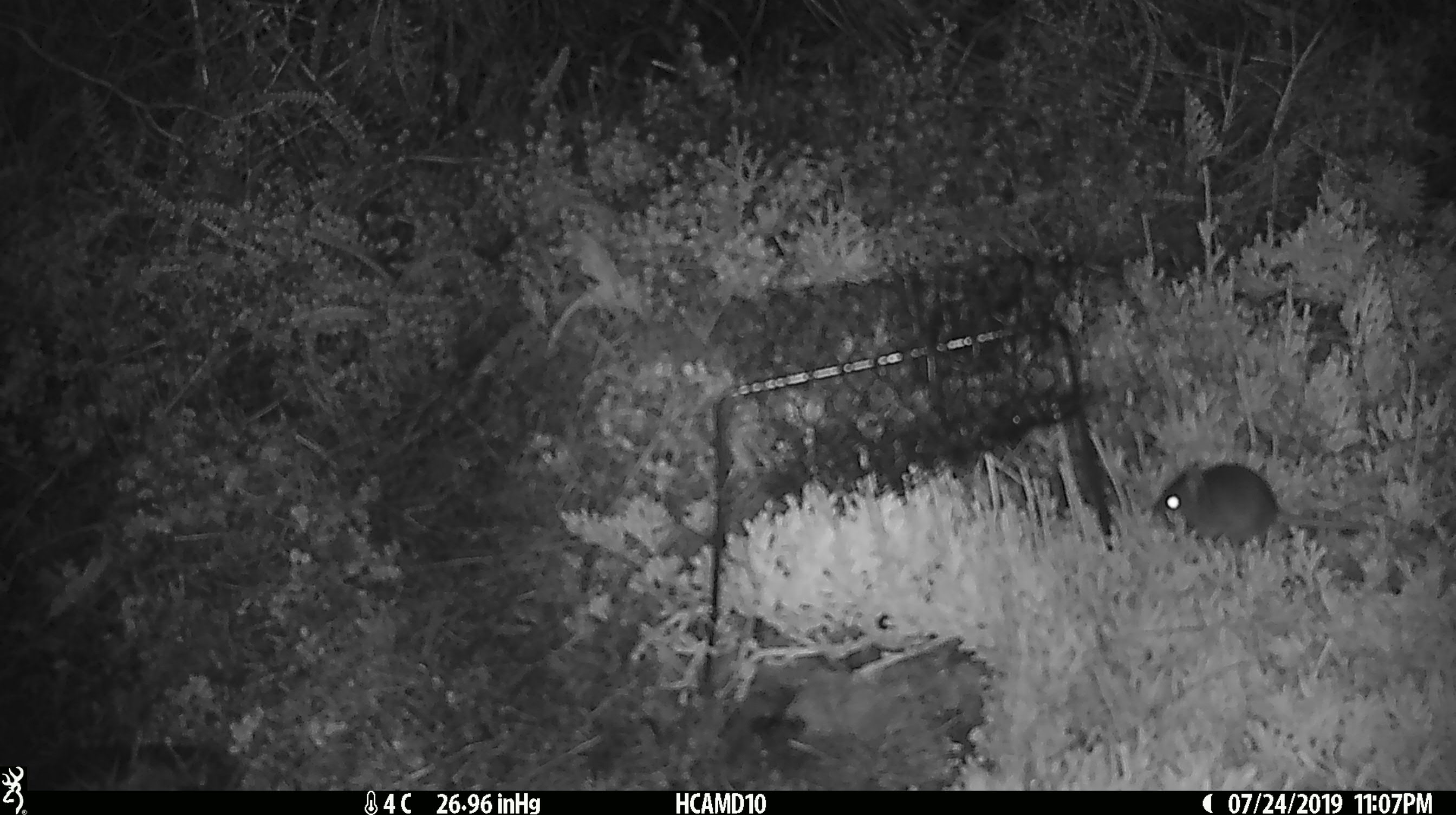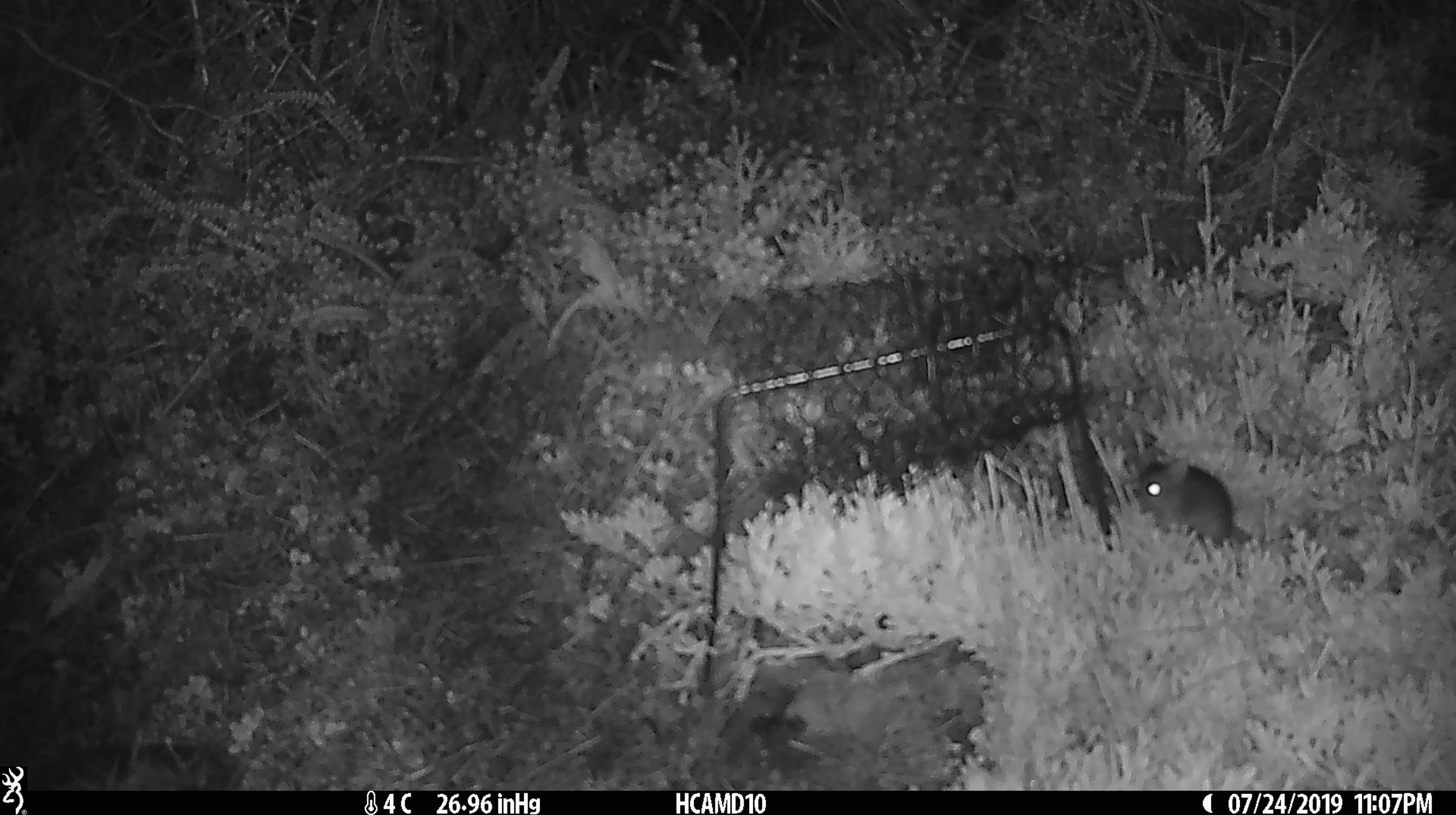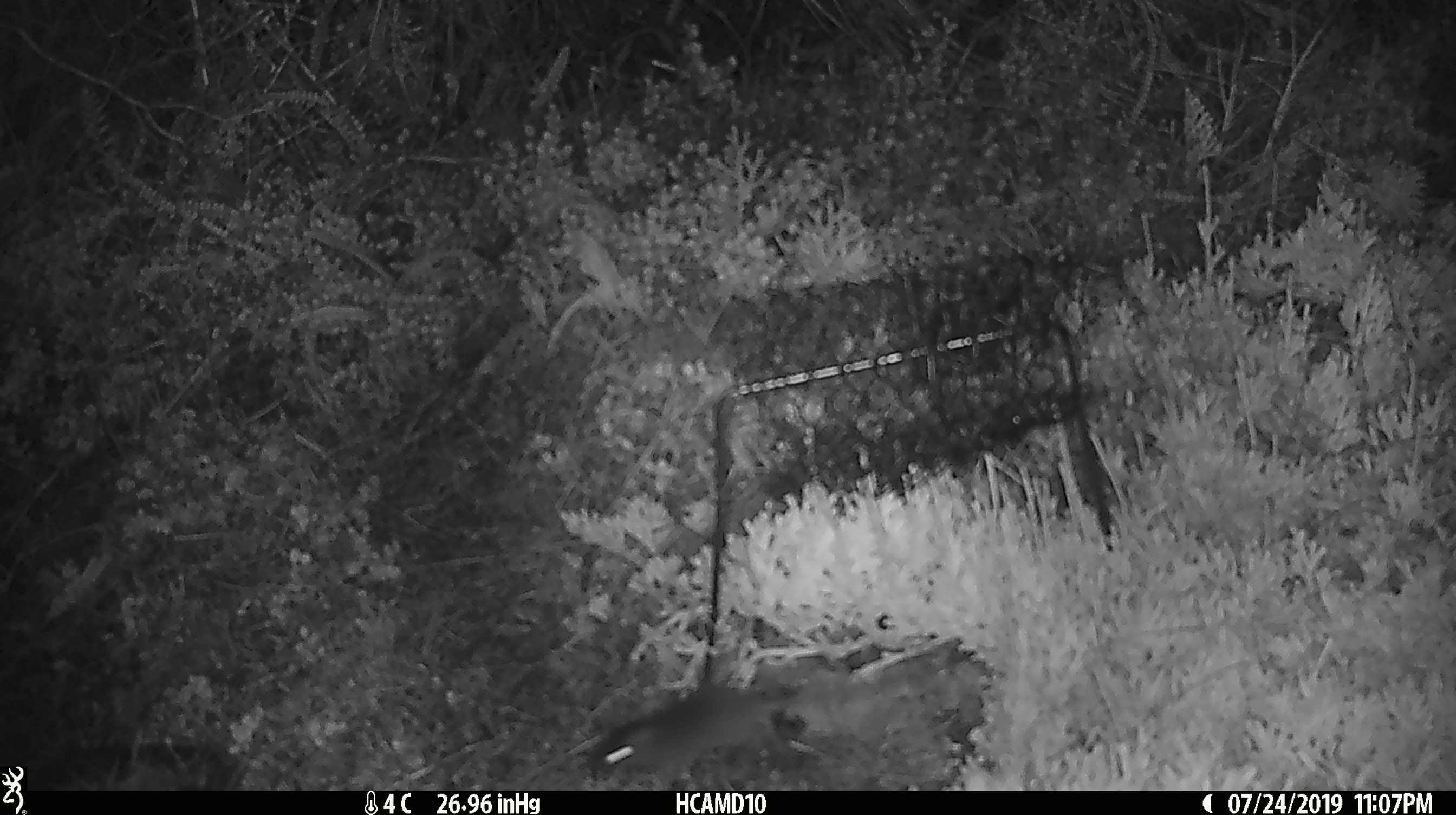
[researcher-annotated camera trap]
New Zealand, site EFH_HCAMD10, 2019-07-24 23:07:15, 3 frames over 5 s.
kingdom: Animalia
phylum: Chordata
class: Mammalia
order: Rodentia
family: Muridae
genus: Mus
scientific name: Mus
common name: mouse